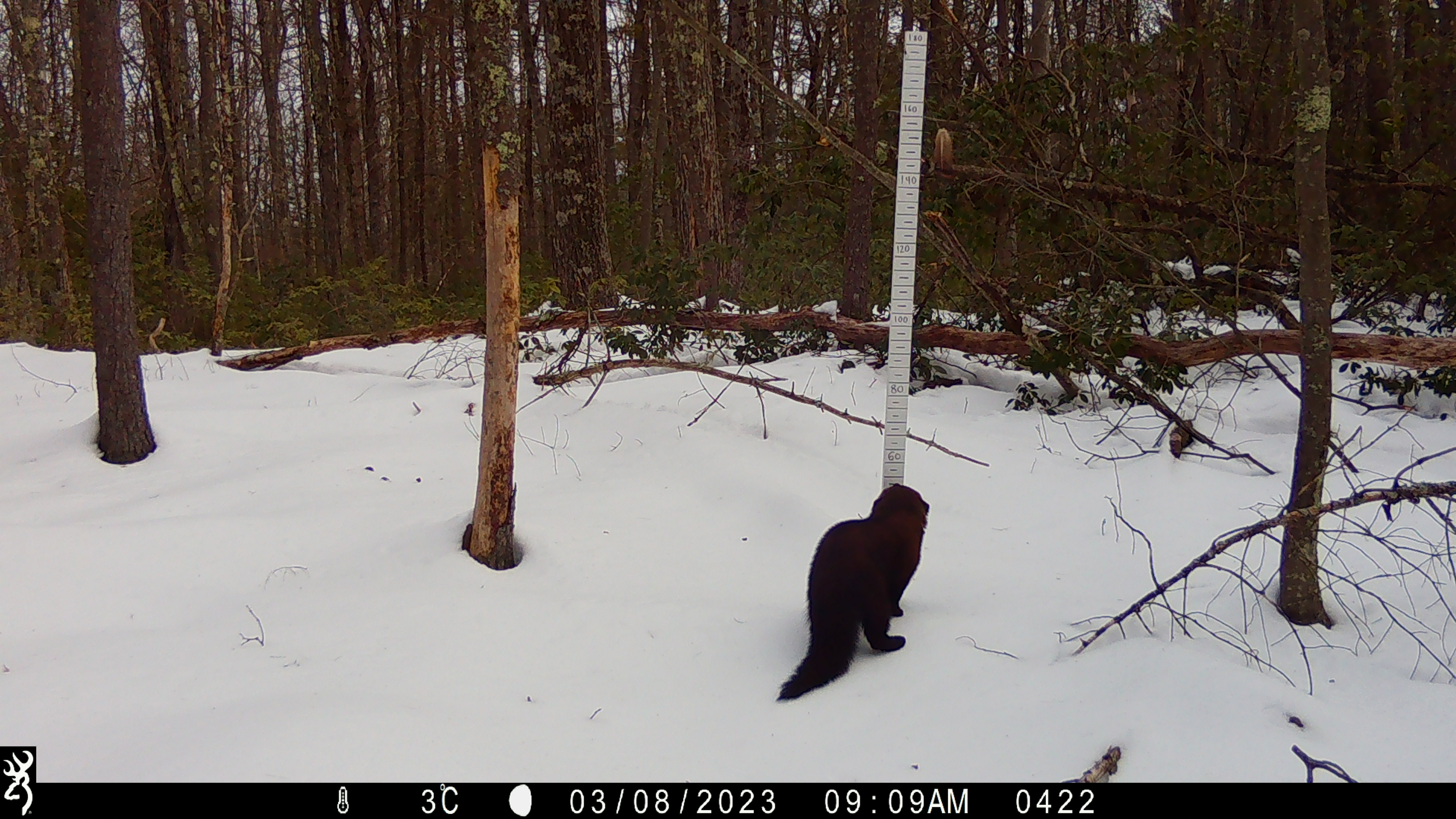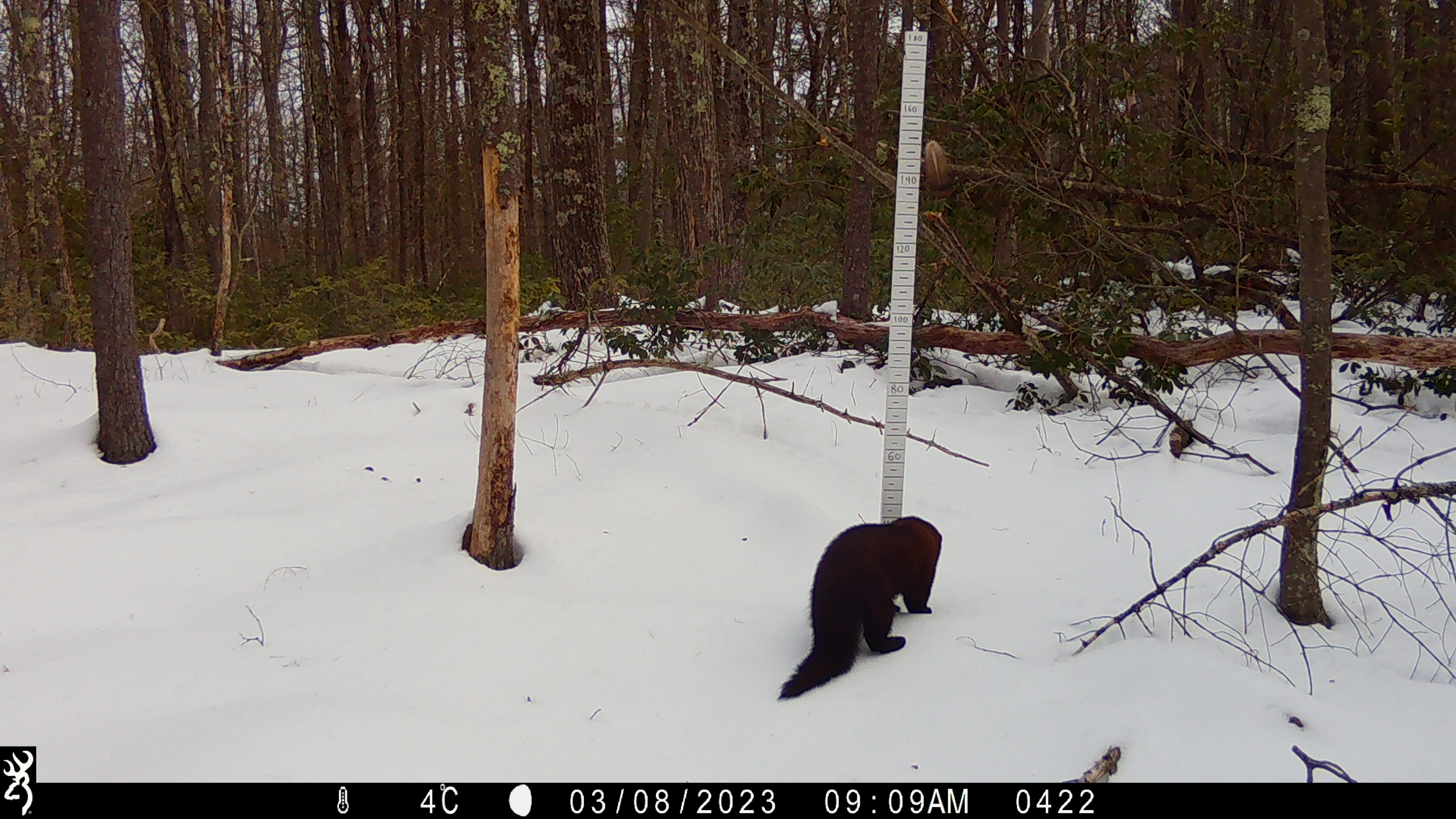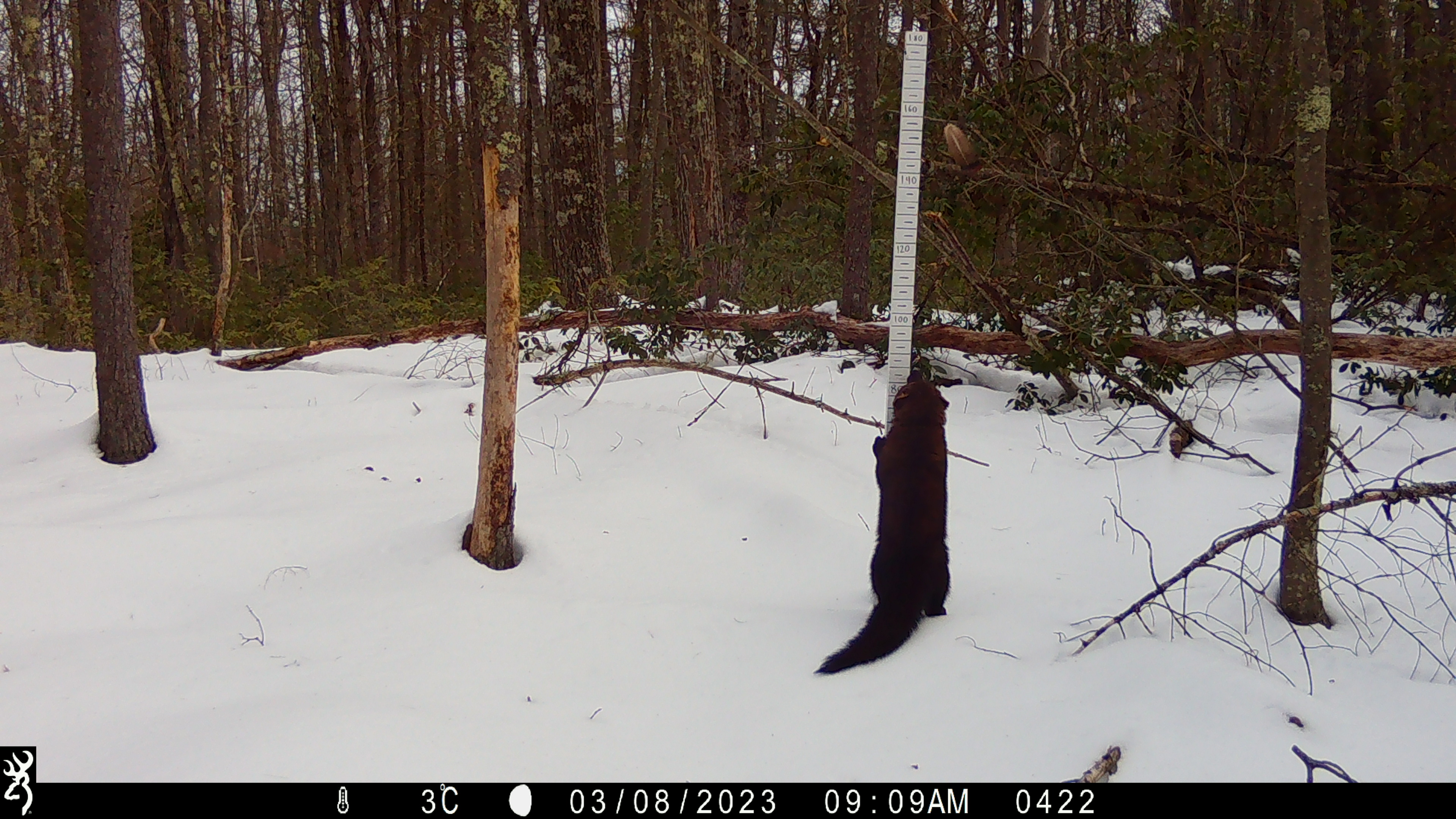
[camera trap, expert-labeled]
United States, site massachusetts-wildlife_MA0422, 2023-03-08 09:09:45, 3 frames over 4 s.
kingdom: Animalia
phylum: Chordata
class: Mammalia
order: Carnivora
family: Mustelidae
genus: Pekania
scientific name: Pekania pennanti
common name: fisher